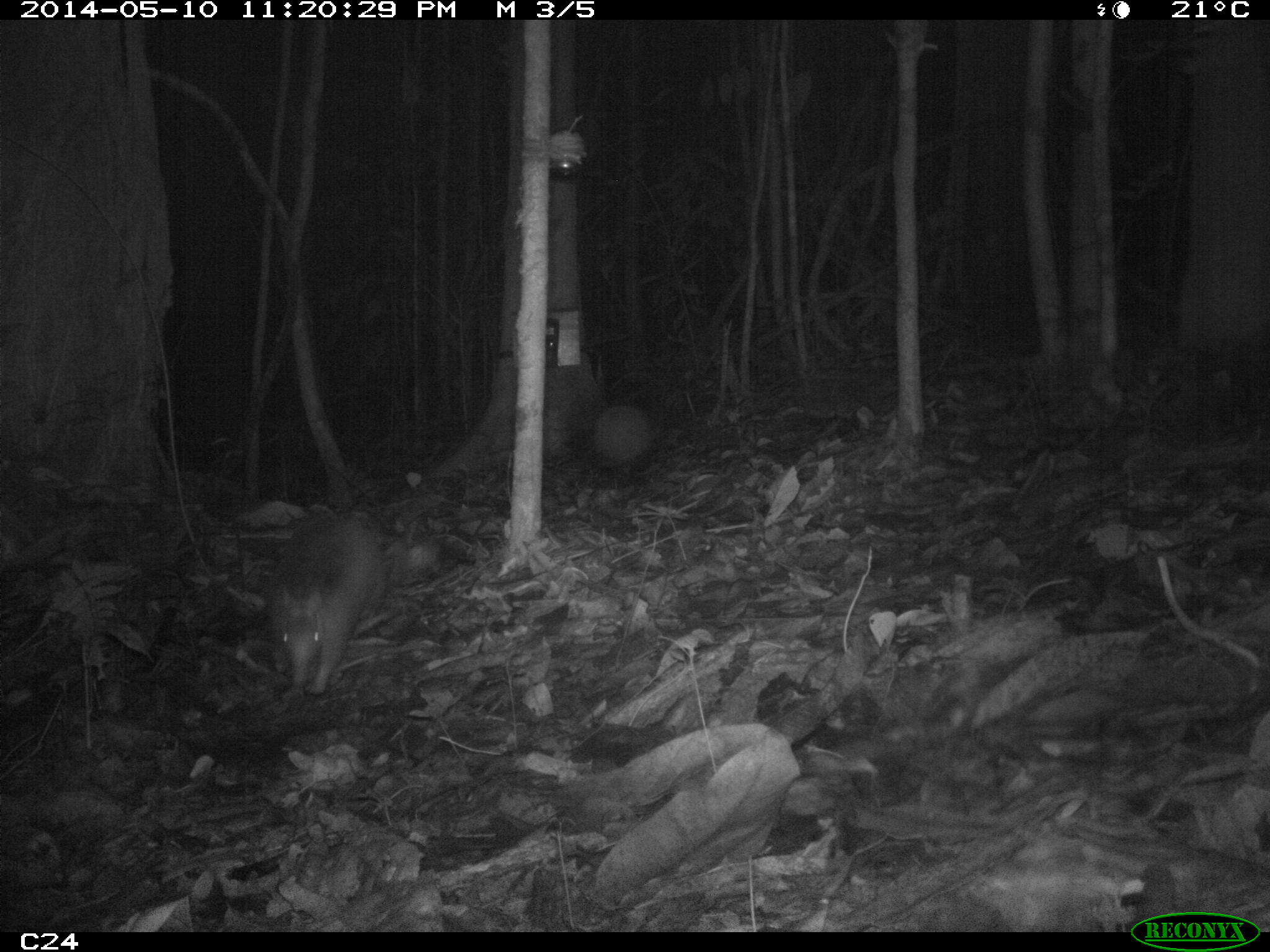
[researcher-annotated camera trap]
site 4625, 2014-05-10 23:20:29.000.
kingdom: Animalia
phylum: Chordata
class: Mammalia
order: Cingulata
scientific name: Cingulata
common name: armadillo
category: unknown armadillo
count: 1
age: adult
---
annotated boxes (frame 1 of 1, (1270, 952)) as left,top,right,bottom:
unknown armadillo: 264,515,387,704